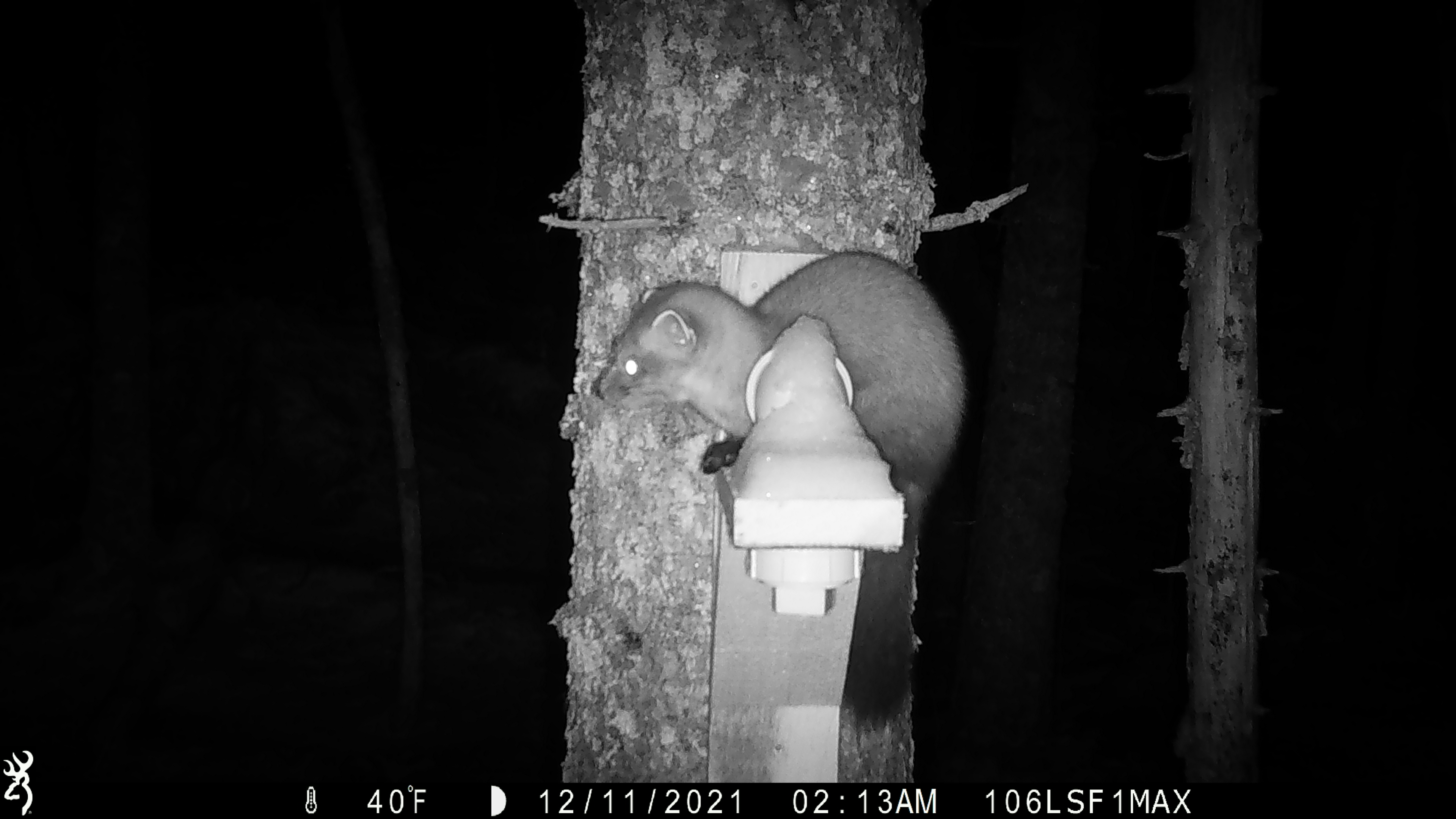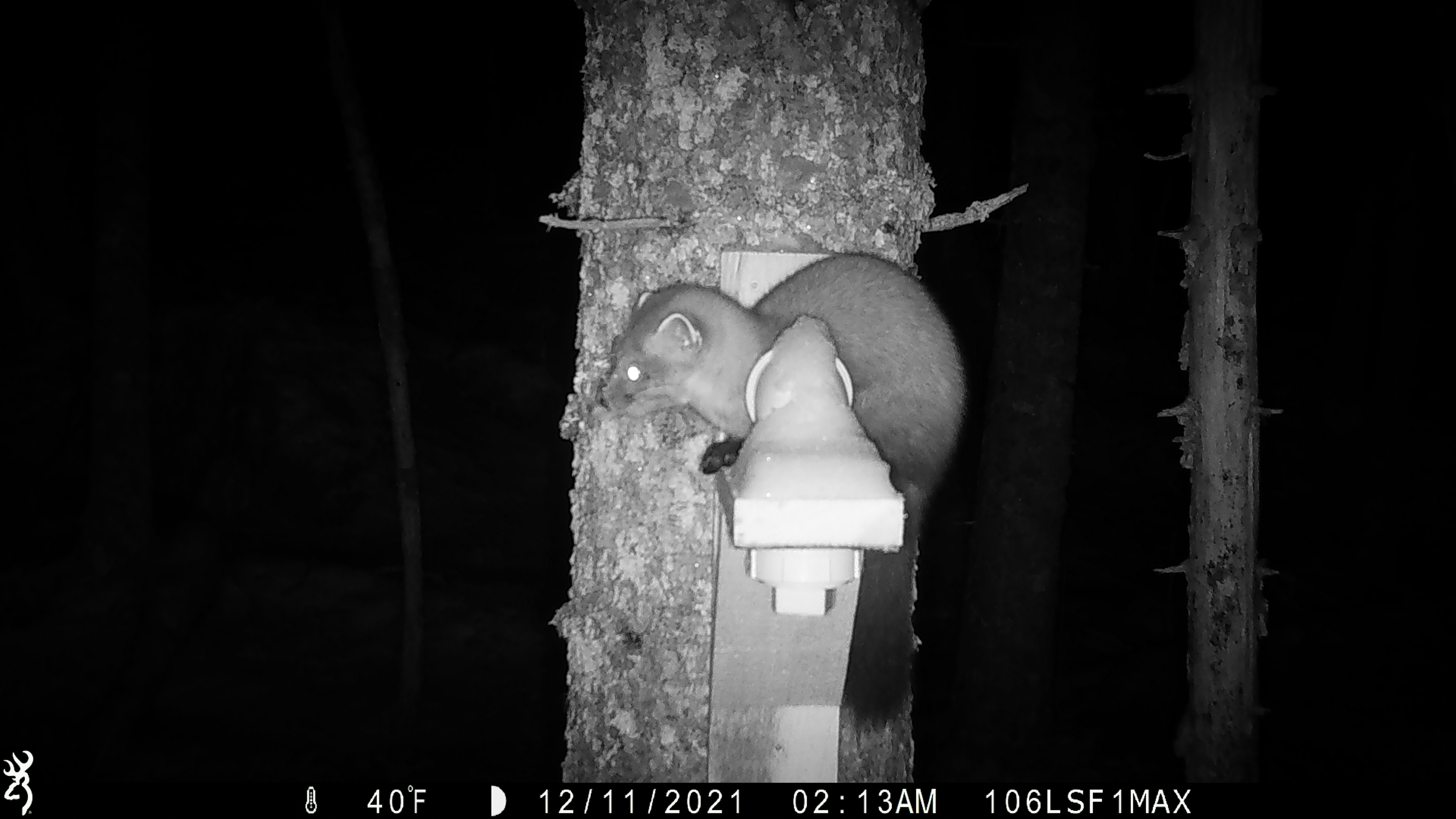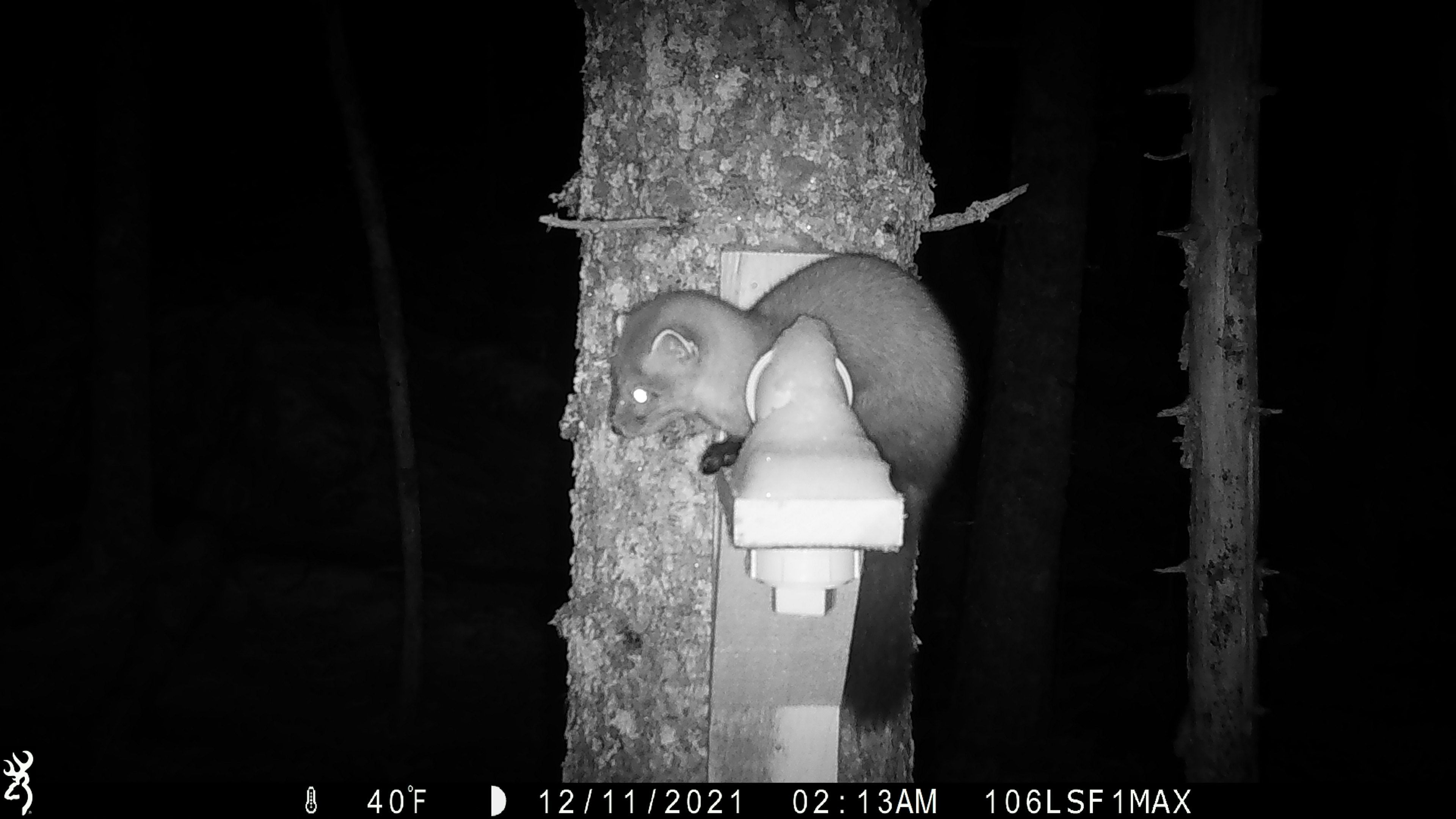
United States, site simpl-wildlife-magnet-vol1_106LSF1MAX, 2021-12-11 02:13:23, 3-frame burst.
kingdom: Animalia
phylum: Chordata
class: Mammalia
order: Carnivora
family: Mustelidae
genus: Martes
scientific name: Martes americana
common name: american marten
American marten (Martes americana).